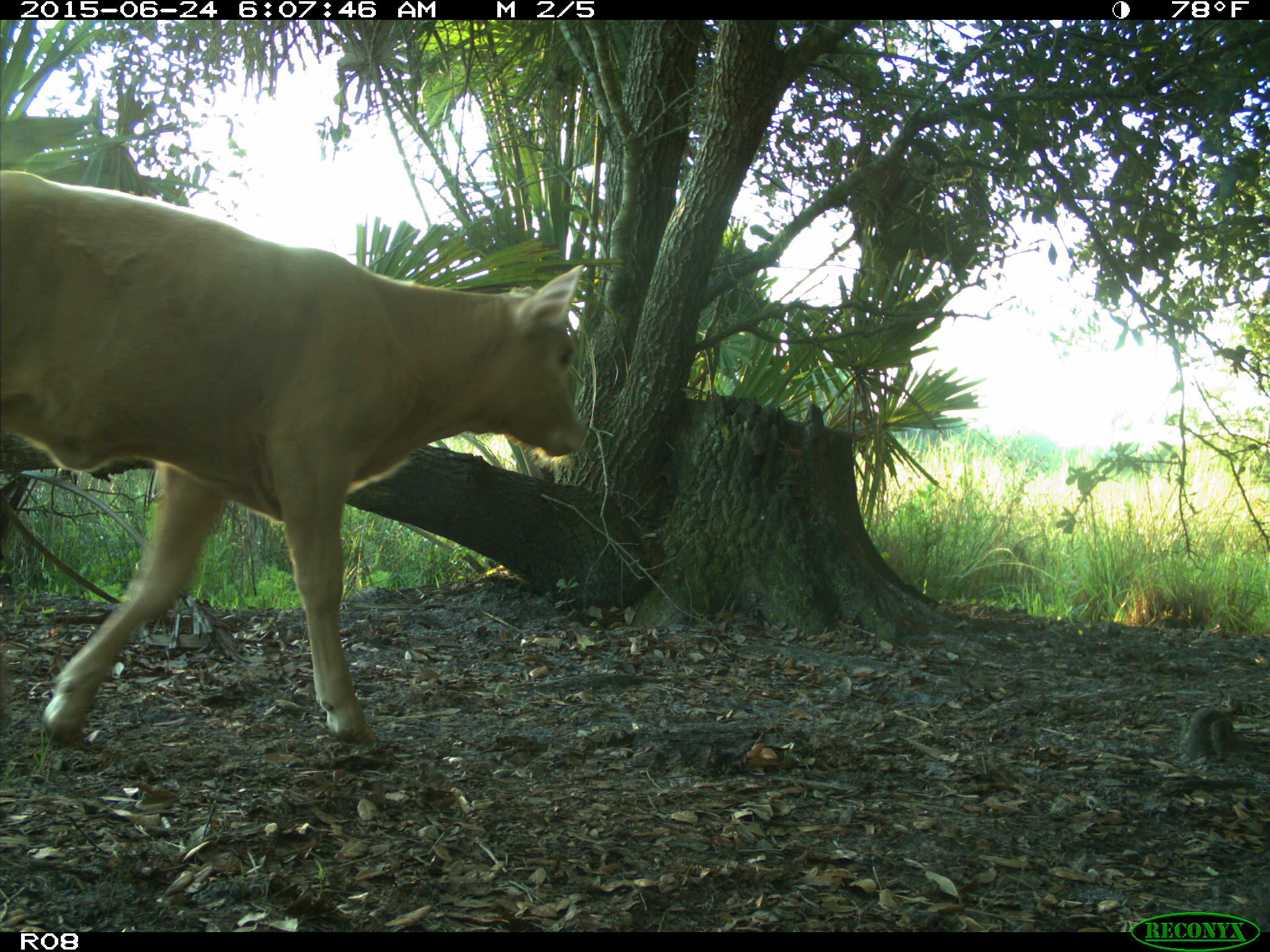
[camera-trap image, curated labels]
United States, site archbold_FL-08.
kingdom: Animalia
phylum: Chordata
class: Mammalia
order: Artiodactyla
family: Bovidae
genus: Bos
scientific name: Bos taurus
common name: domestic cow